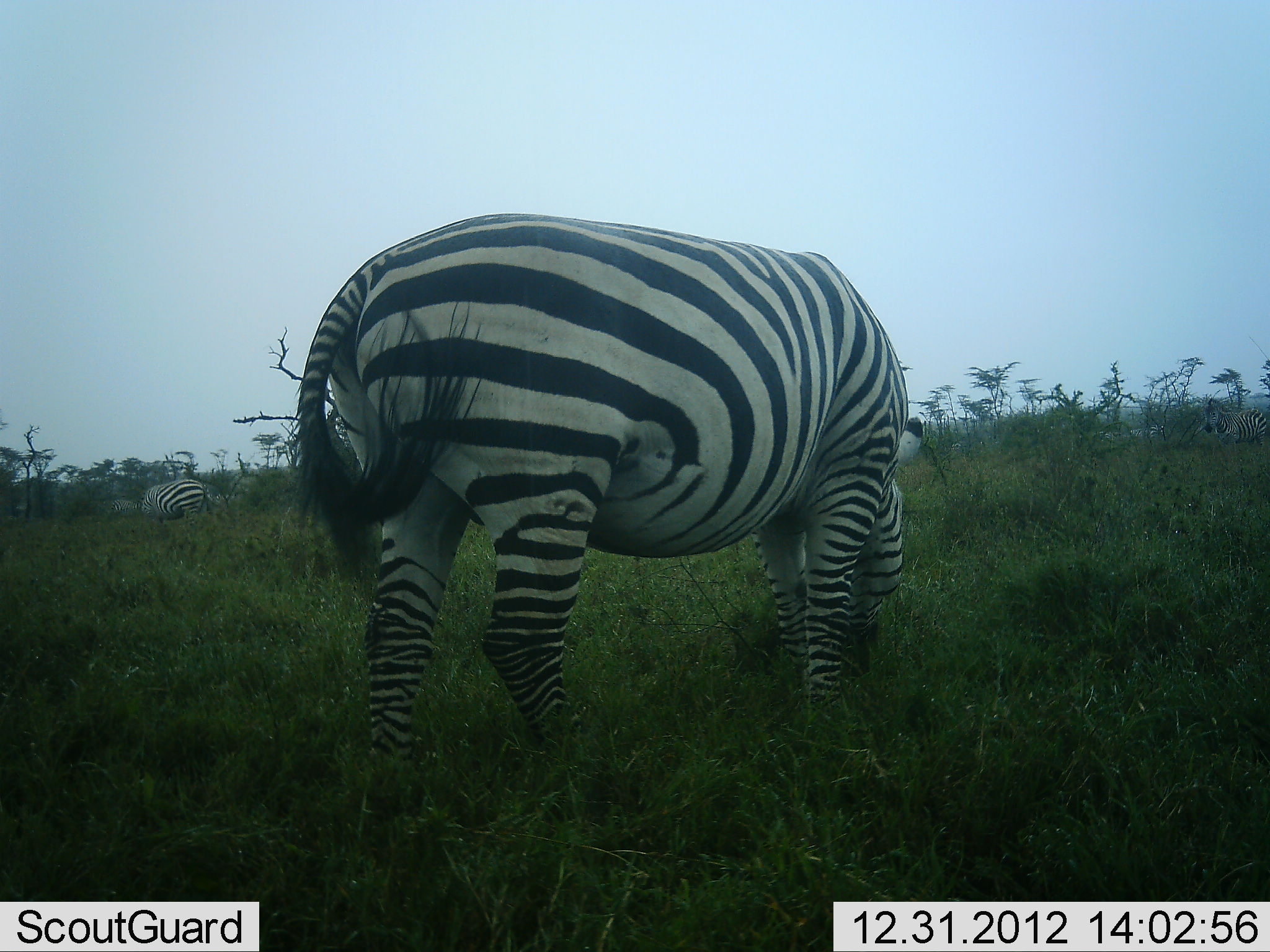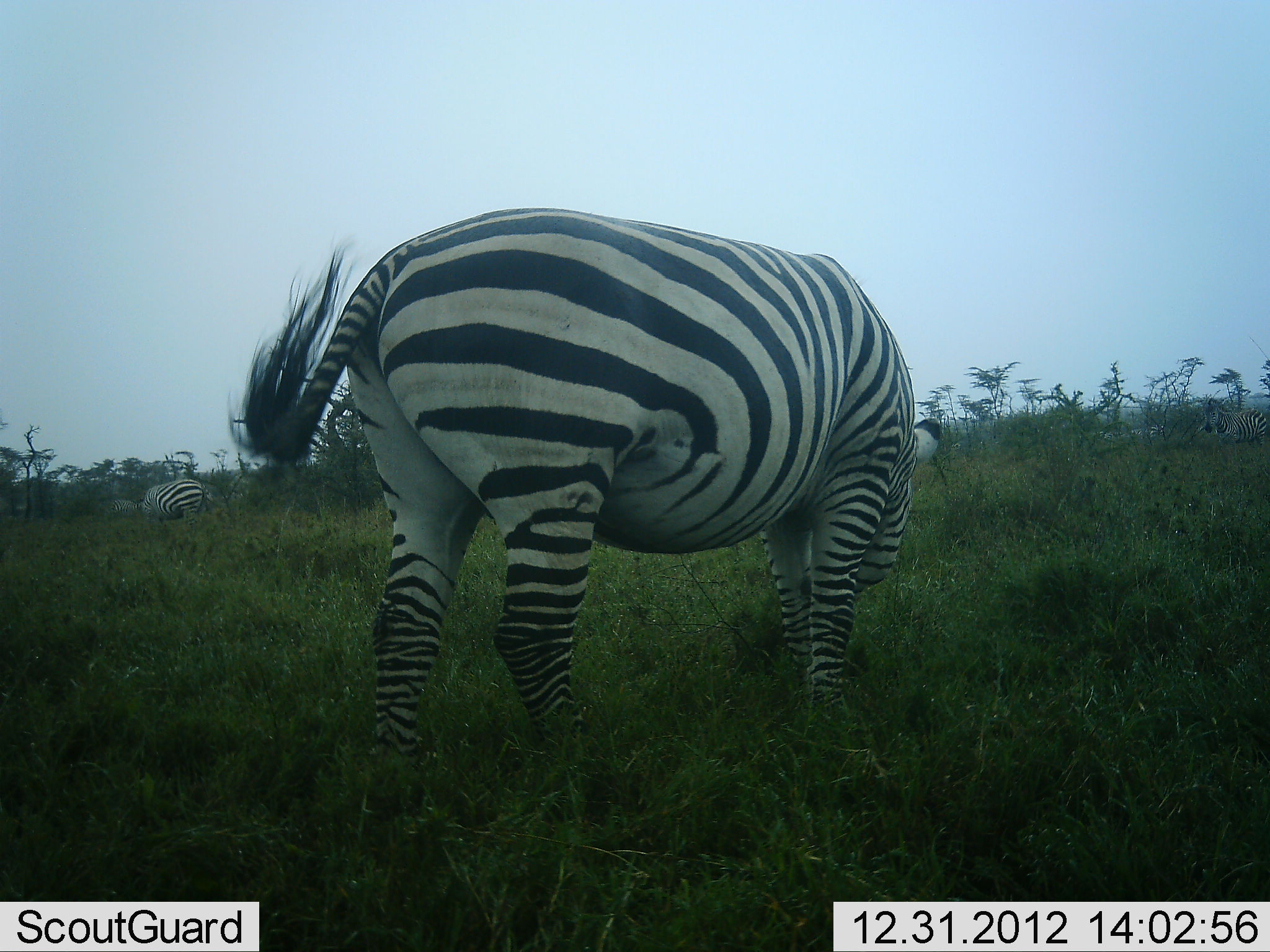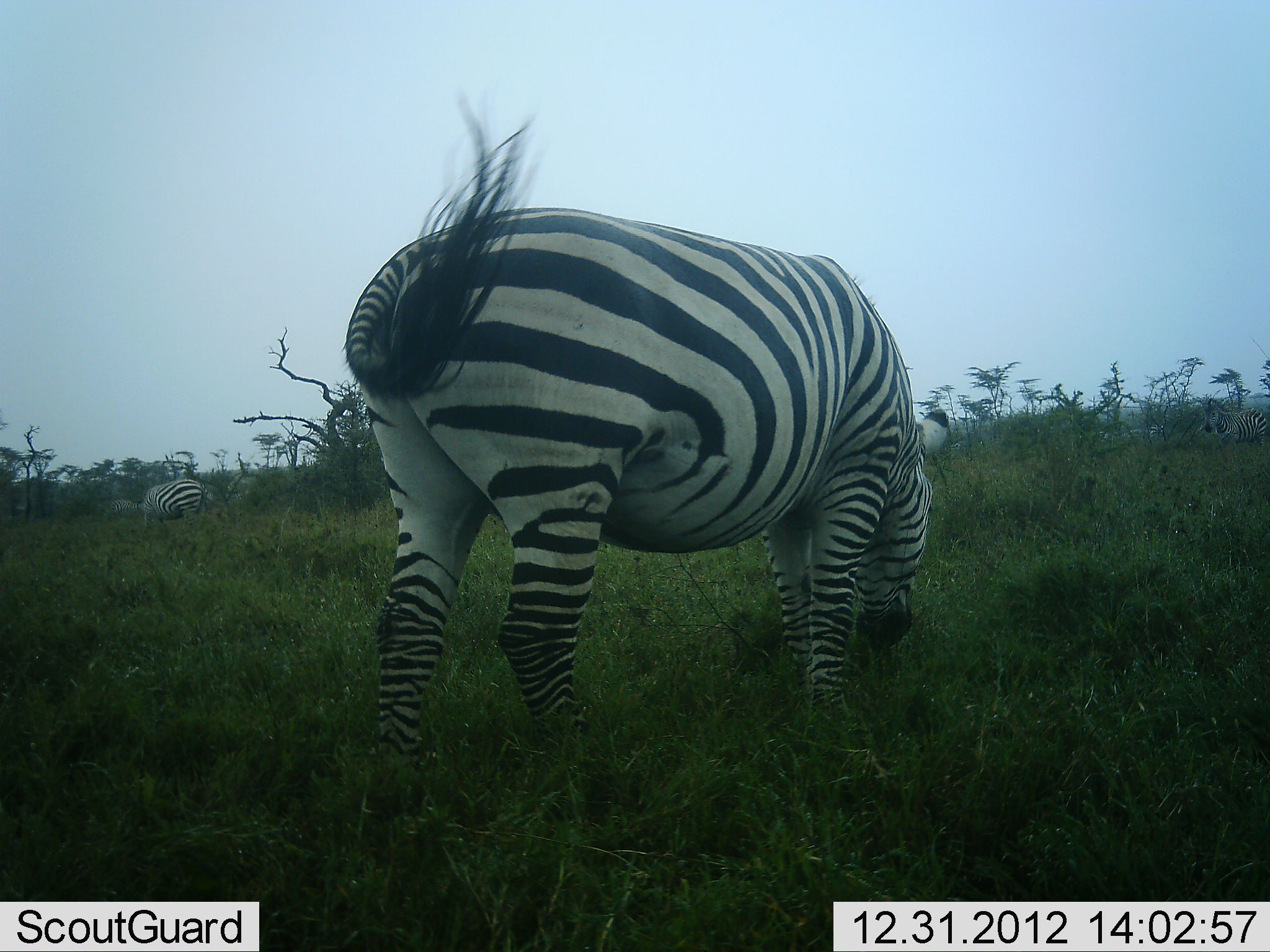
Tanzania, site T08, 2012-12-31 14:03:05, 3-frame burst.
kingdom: Animalia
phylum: Chordata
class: Mammalia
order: Perissodactyla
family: Equidae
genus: Equus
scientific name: Equus quagga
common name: plains zebra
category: zebra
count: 2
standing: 29%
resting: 0%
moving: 5%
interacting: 0%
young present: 0%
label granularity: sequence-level